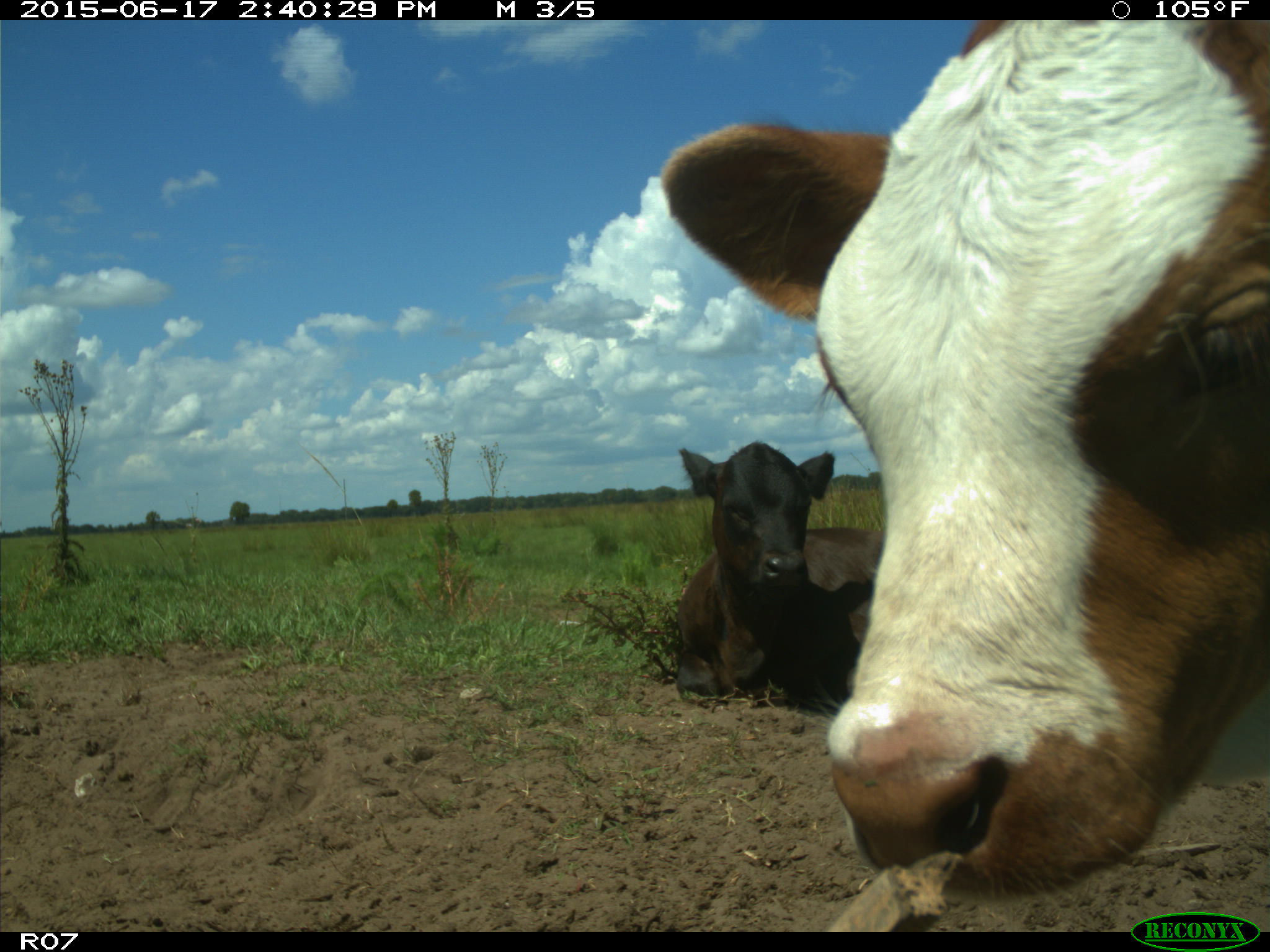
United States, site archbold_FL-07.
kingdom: Animalia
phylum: Chordata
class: Mammalia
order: Artiodactyla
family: Bovidae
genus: Bos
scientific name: Bos taurus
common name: domestic cow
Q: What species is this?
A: Bos taurus (domestic cow).